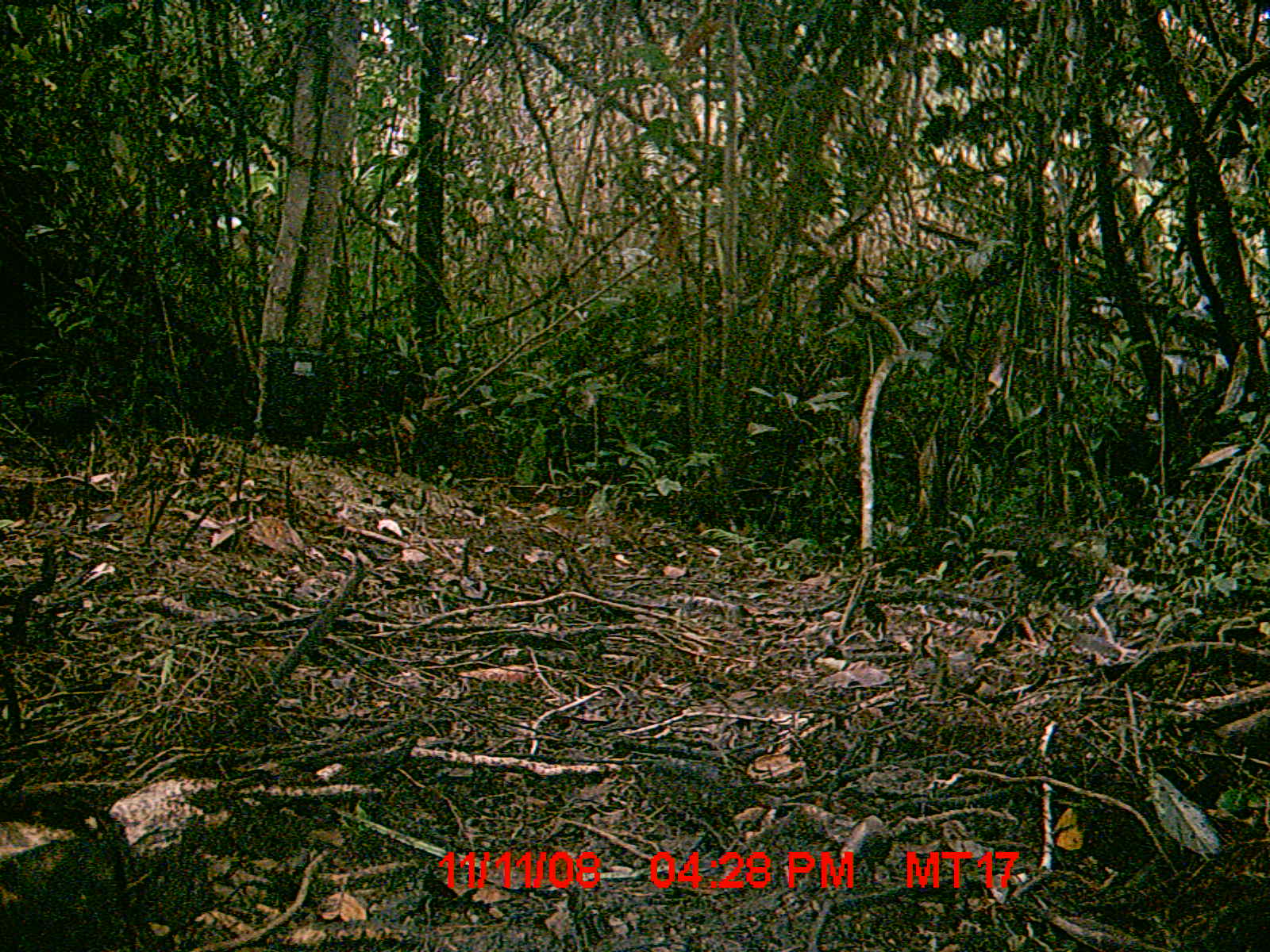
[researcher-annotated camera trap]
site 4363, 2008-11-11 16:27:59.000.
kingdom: Animalia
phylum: Chordata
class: Aves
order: Cuculiformes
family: Cuculidae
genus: Coua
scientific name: Coua serriana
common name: red-breasted coua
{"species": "Coua serriana (red-breasted coua)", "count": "1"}